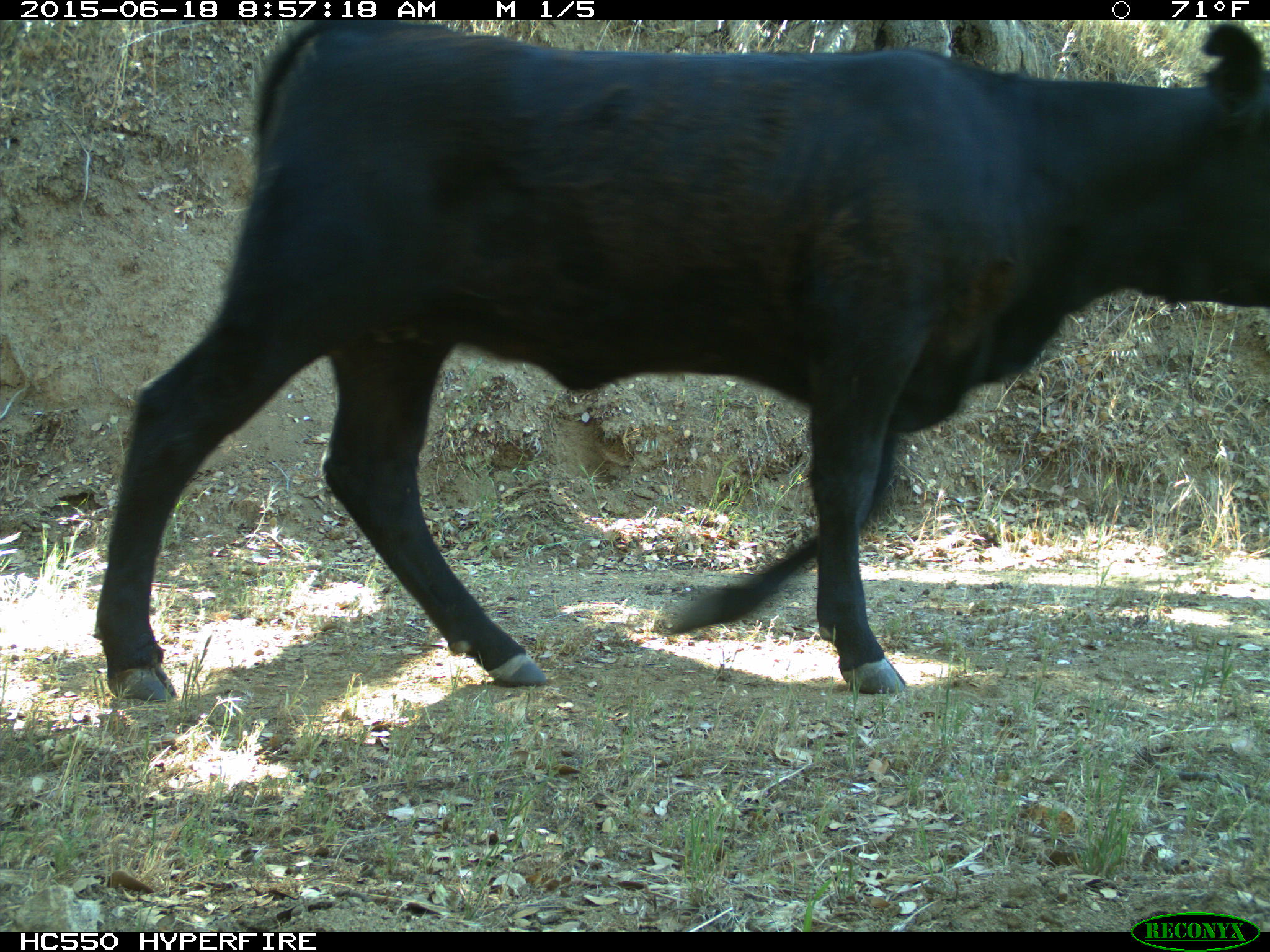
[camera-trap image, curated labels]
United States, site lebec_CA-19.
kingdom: Animalia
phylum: Chordata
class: Mammalia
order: Artiodactyla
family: Bovidae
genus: Bos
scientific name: Bos taurus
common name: domestic cow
Bos taurus (domestic cow).